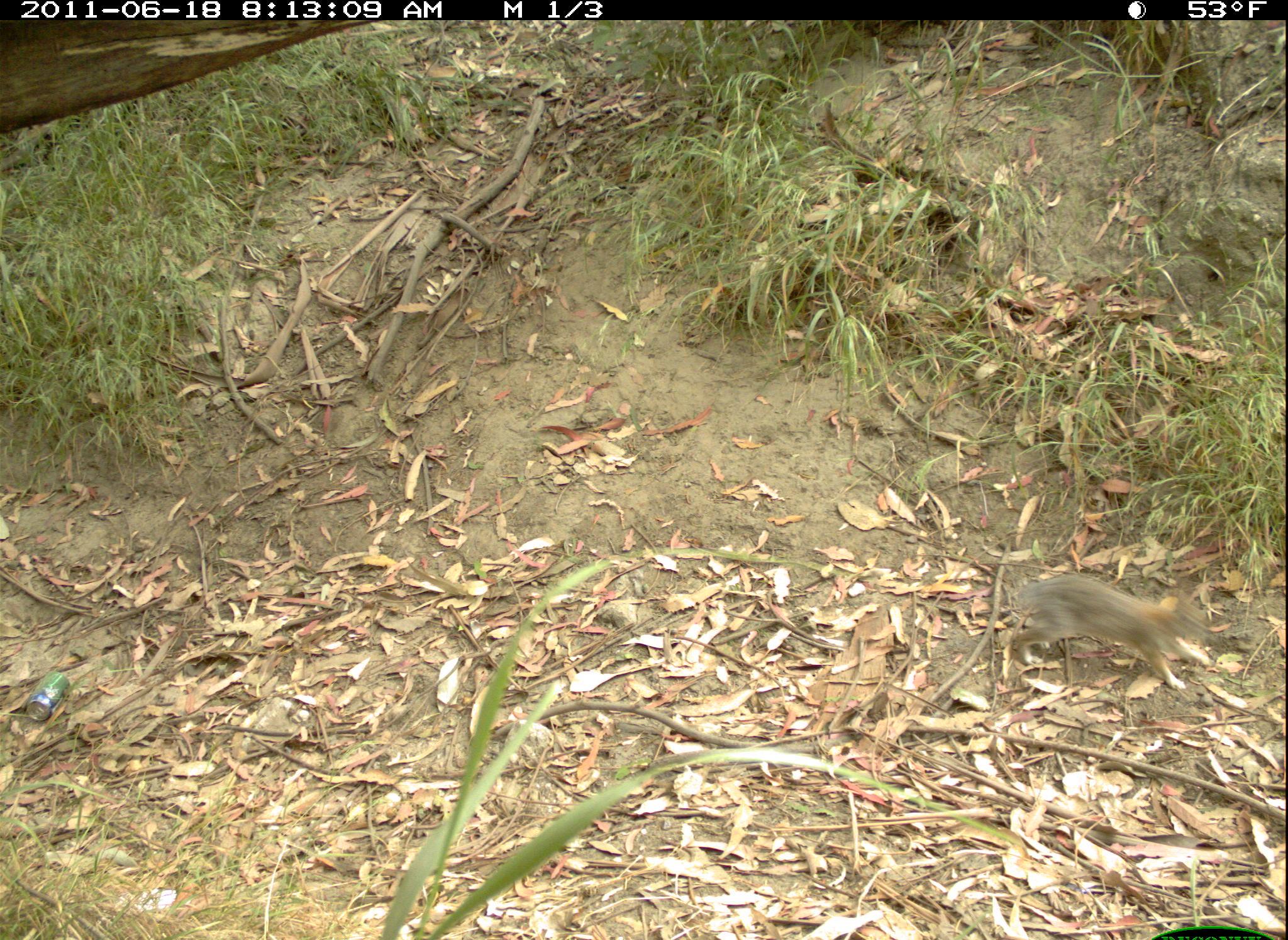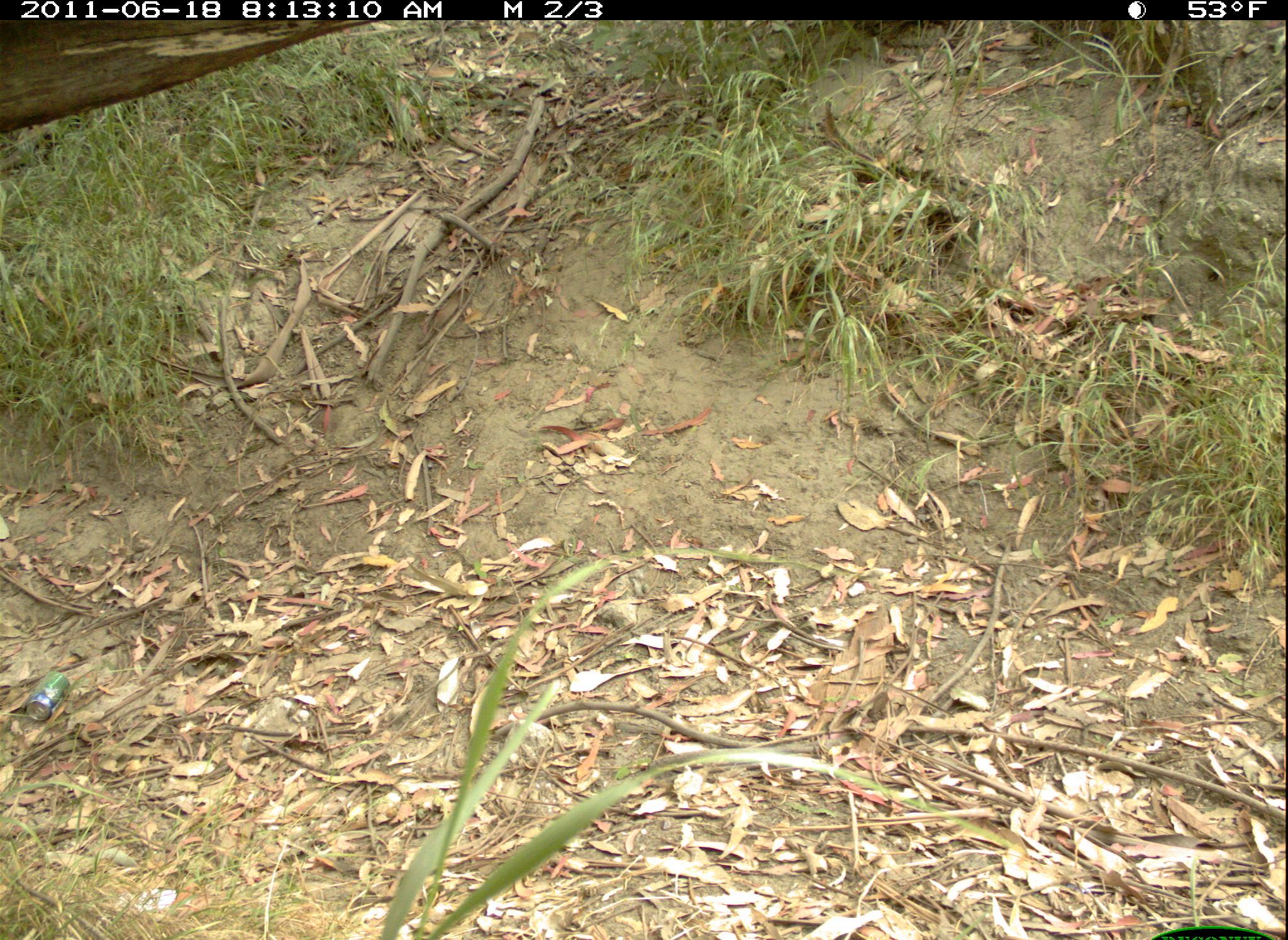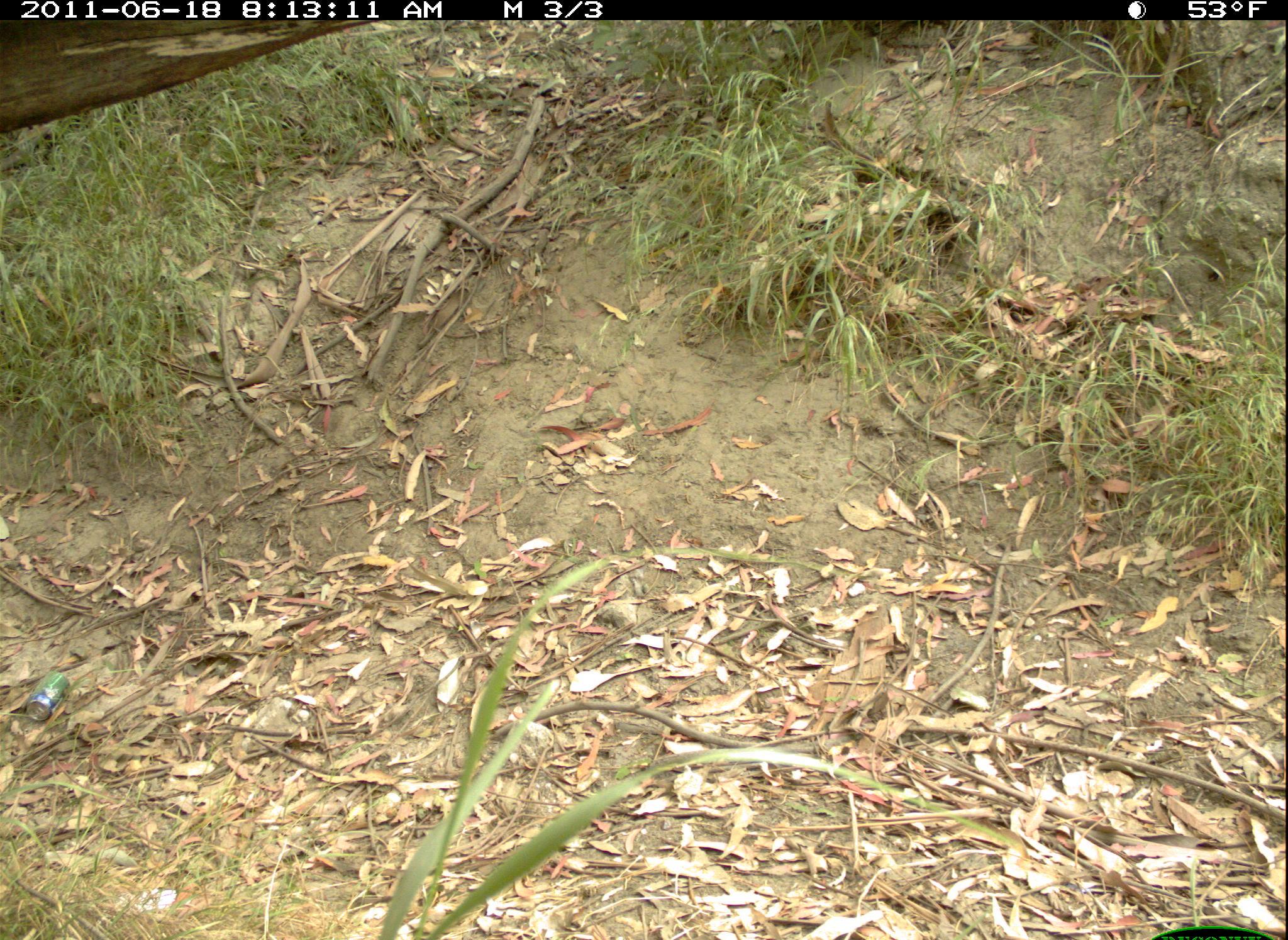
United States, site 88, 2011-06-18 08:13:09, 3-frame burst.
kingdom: Animalia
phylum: Chordata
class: Mammalia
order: Lagomorpha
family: Leporidae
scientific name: Leporidae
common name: rabbits and hares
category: rabbit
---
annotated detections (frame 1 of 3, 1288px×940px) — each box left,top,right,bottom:
rabbit: 995,559,1220,710